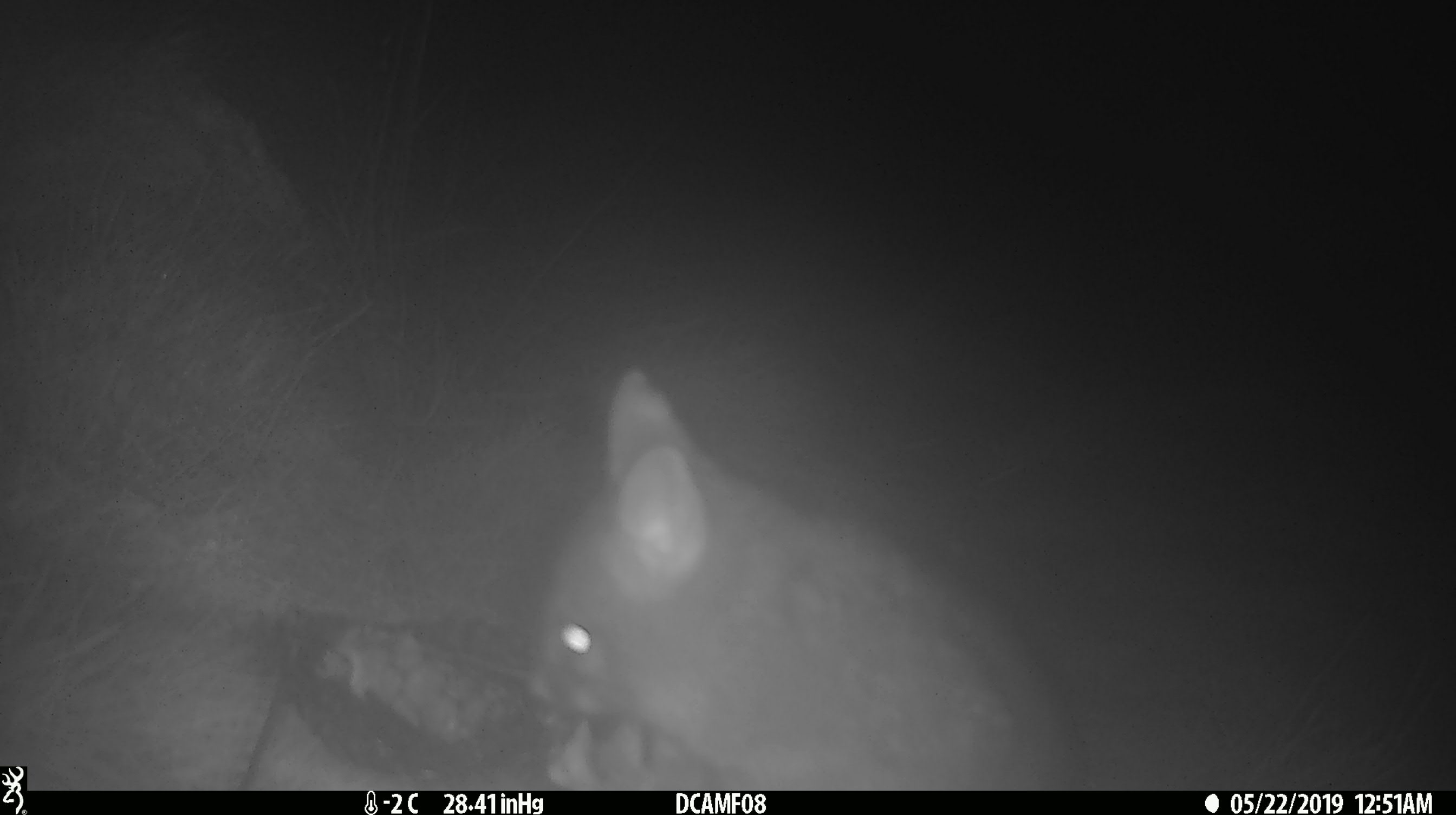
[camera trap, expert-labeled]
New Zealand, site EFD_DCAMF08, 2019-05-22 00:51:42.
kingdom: Animalia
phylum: Chordata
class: Mammalia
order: Diprotodontia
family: Phalangeridae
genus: Trichosurus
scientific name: Trichosurus vulpecula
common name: common brushtail possum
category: possum